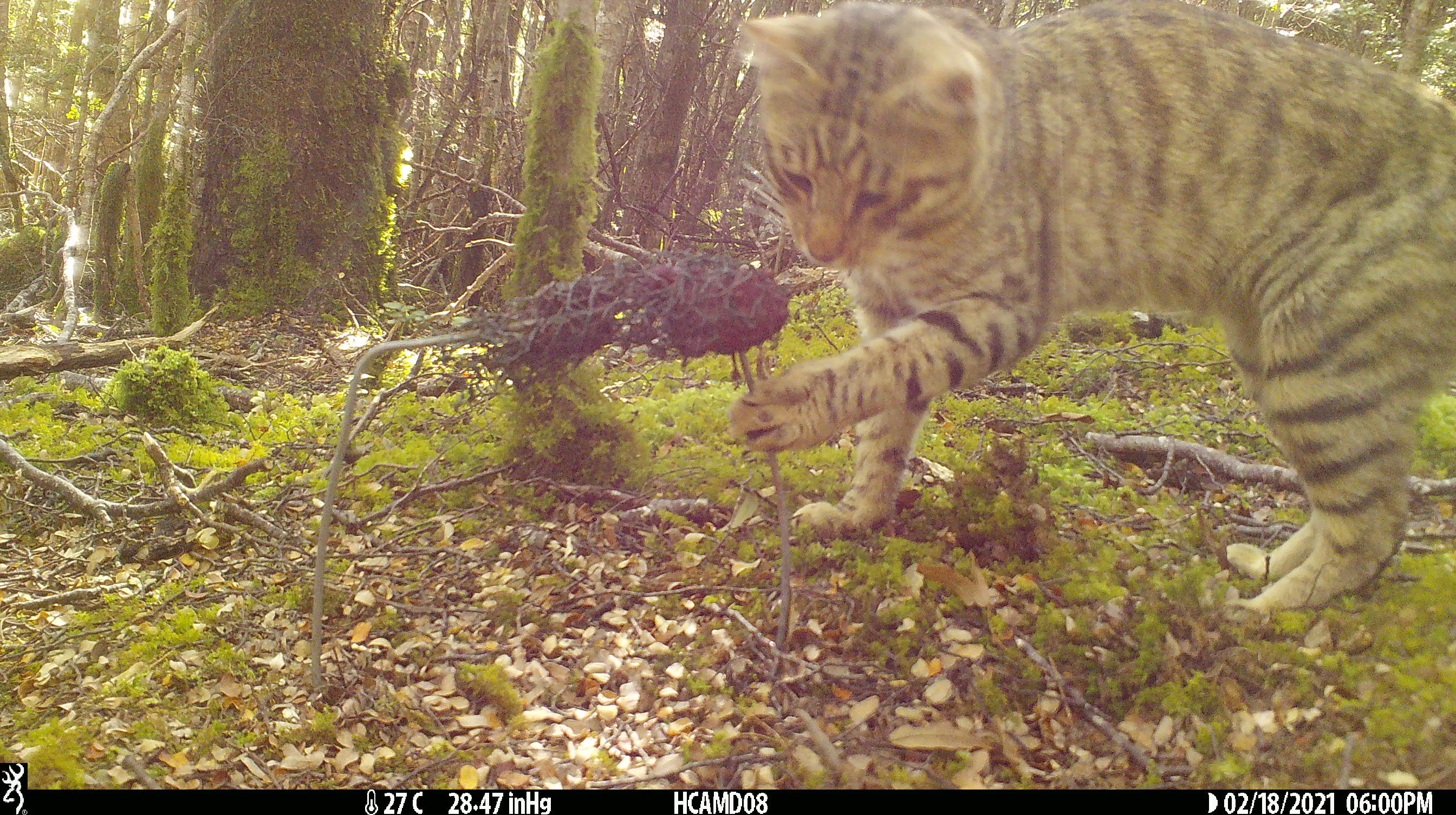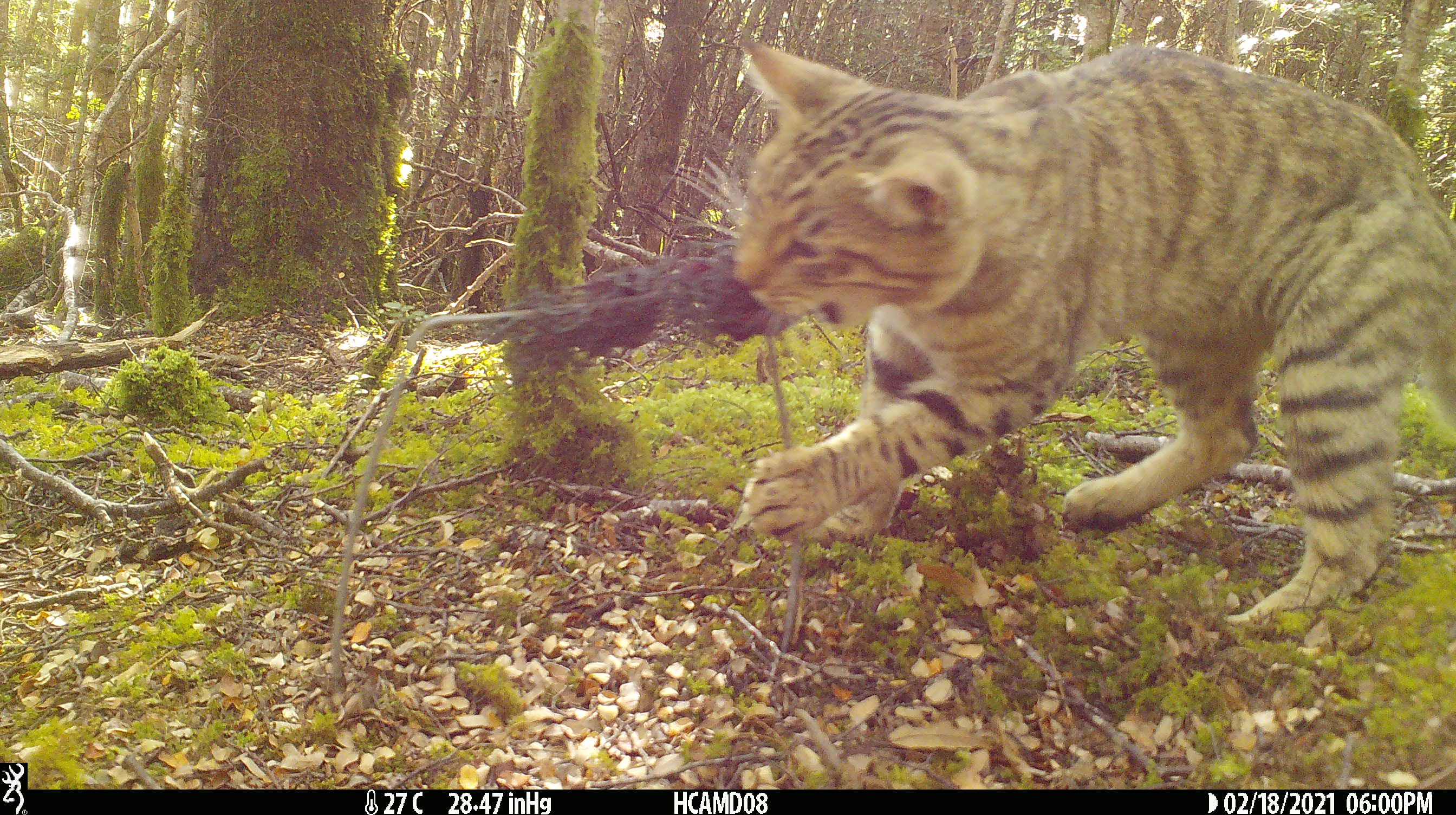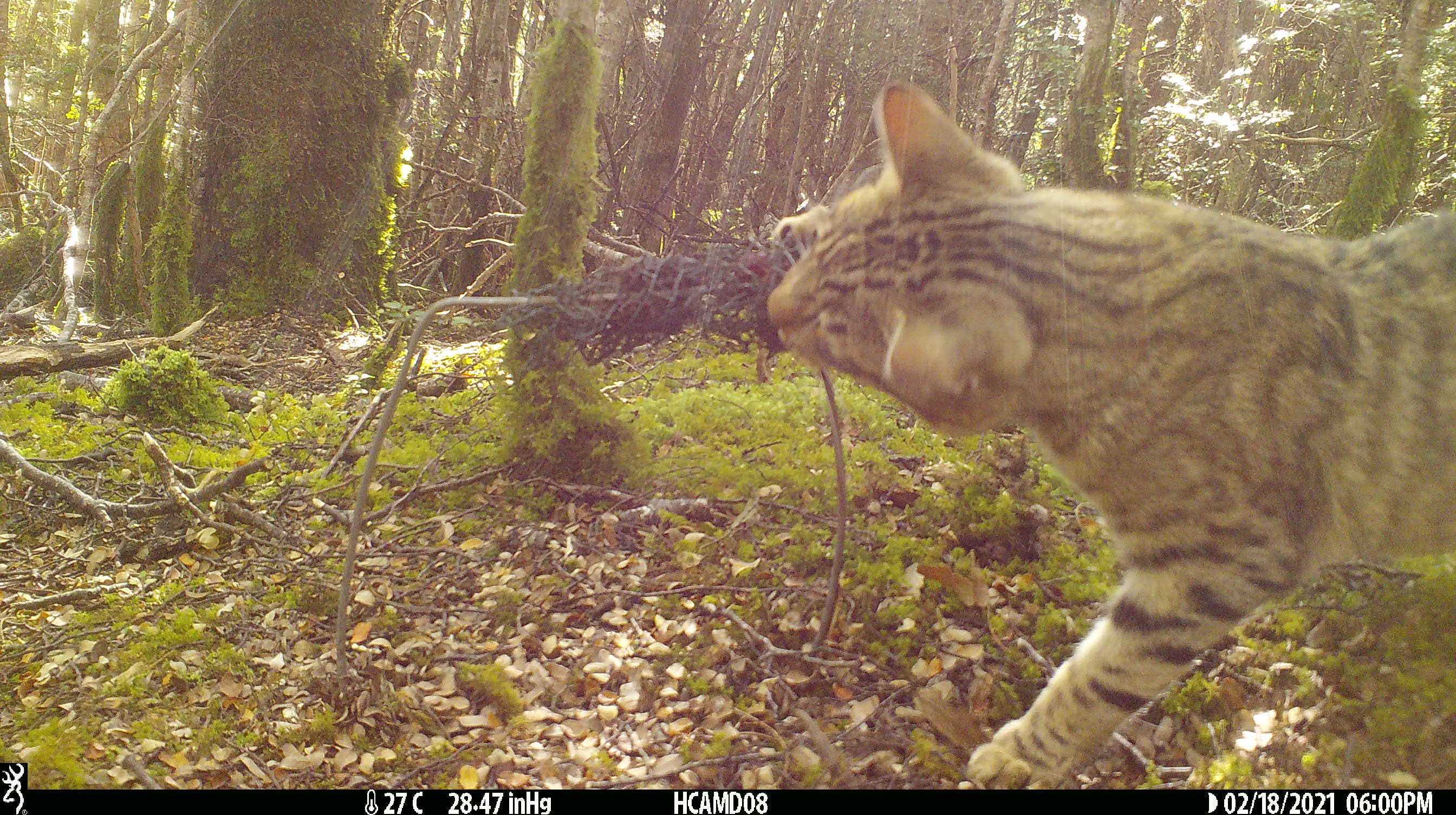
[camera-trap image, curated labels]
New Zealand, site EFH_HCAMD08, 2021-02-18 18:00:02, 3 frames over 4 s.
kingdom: Animalia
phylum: Chordata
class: Mammalia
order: Carnivora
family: Felidae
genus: Felis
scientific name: Felis catus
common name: domestic cat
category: cat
Cat (domestic cat) (Felis catus).